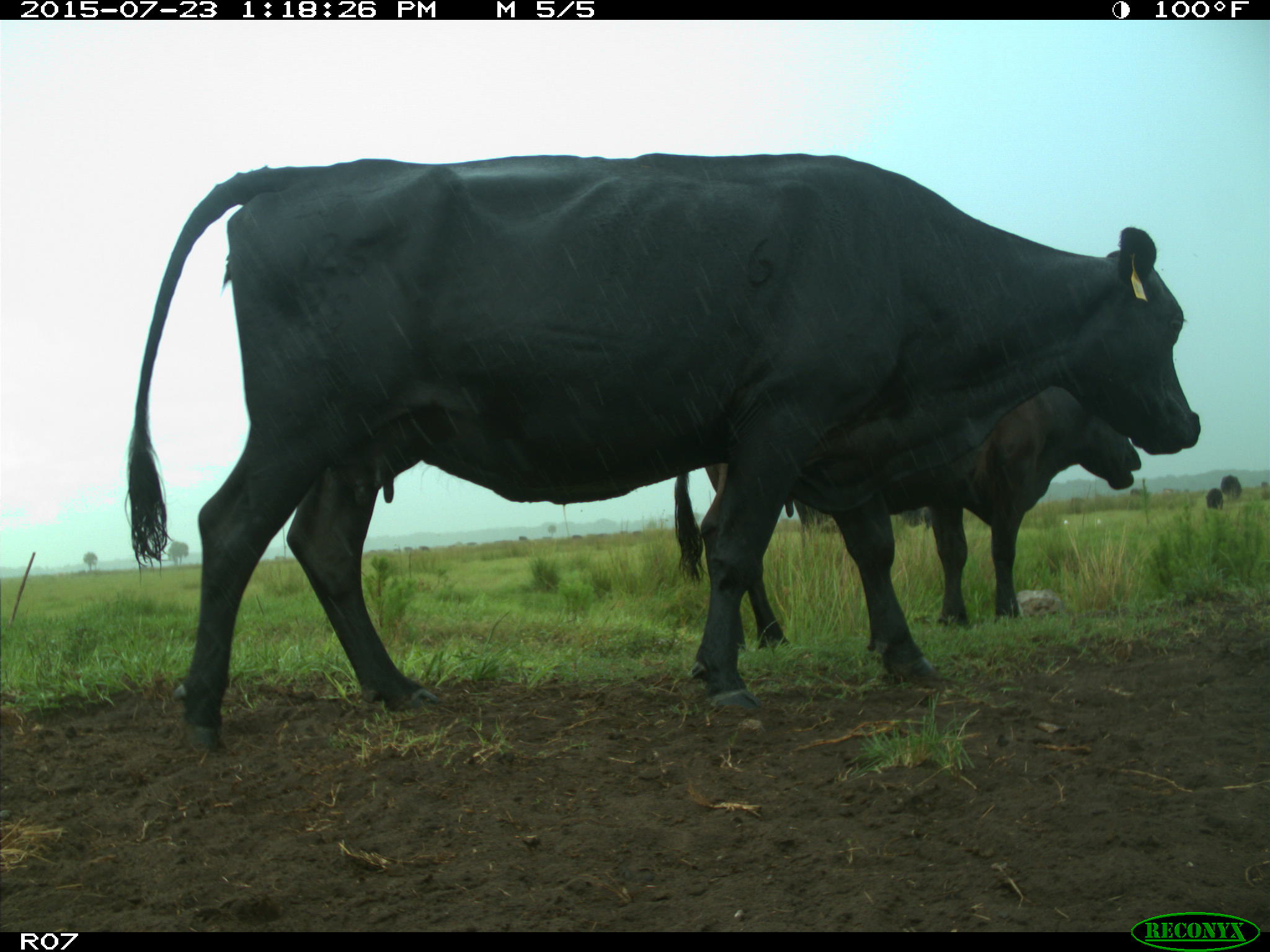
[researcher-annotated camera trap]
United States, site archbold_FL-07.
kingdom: Animalia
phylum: Chordata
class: Mammalia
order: Artiodactyla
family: Bovidae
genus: Bos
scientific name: Bos taurus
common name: domestic cow